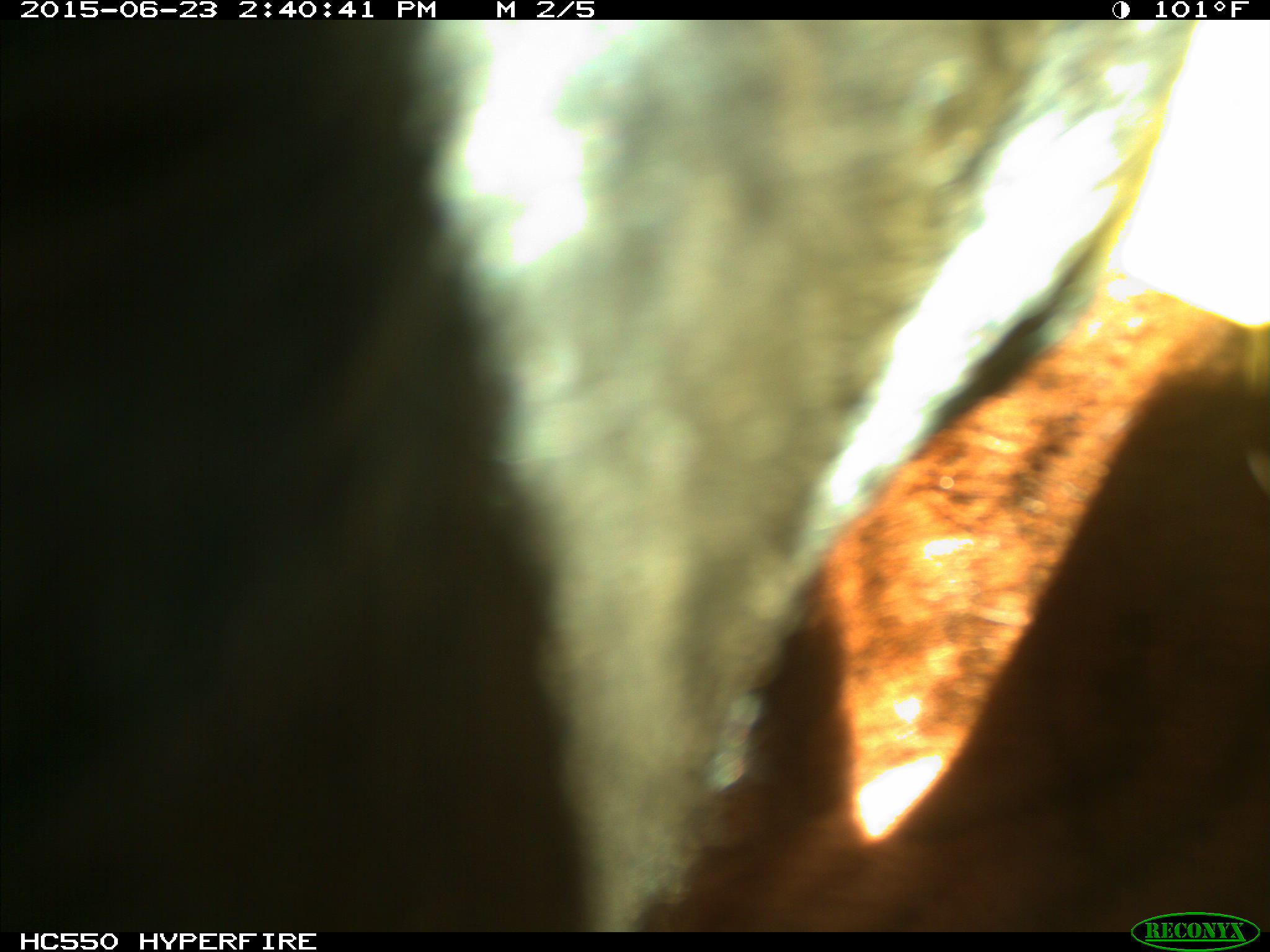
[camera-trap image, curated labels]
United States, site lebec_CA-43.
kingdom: Animalia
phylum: Chordata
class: Mammalia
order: Artiodactyla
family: Bovidae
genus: Bos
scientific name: Bos taurus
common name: domestic cow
Bos taurus (domestic cow).